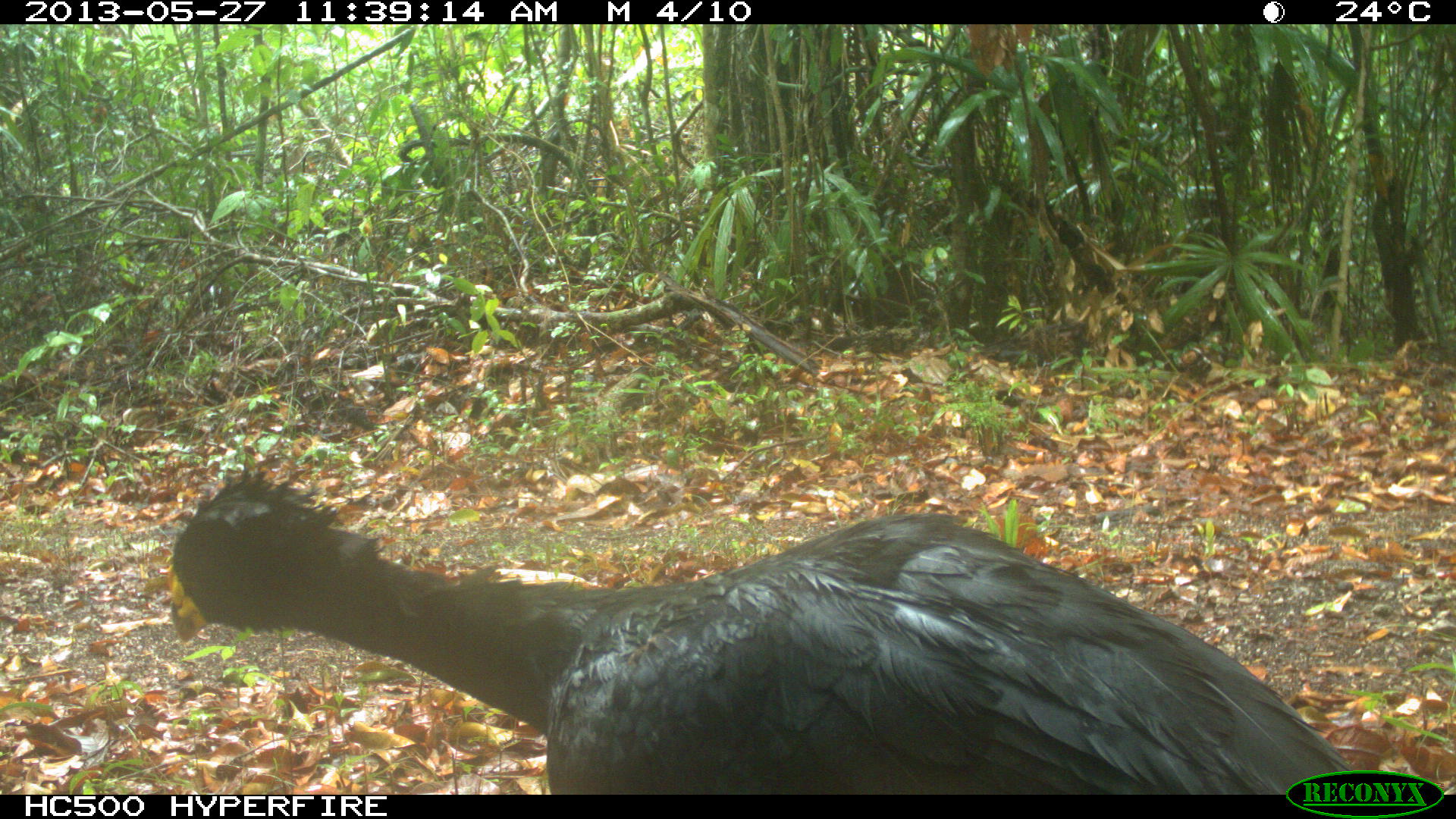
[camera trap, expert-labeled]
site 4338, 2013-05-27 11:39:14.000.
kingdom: Animalia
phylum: Chordata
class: Aves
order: Galliformes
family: Cracidae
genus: Crax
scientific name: Crax rubra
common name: great curassow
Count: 1.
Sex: male.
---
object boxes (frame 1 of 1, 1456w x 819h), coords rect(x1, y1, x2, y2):
crax rubra: rect(168, 466, 1354, 791)